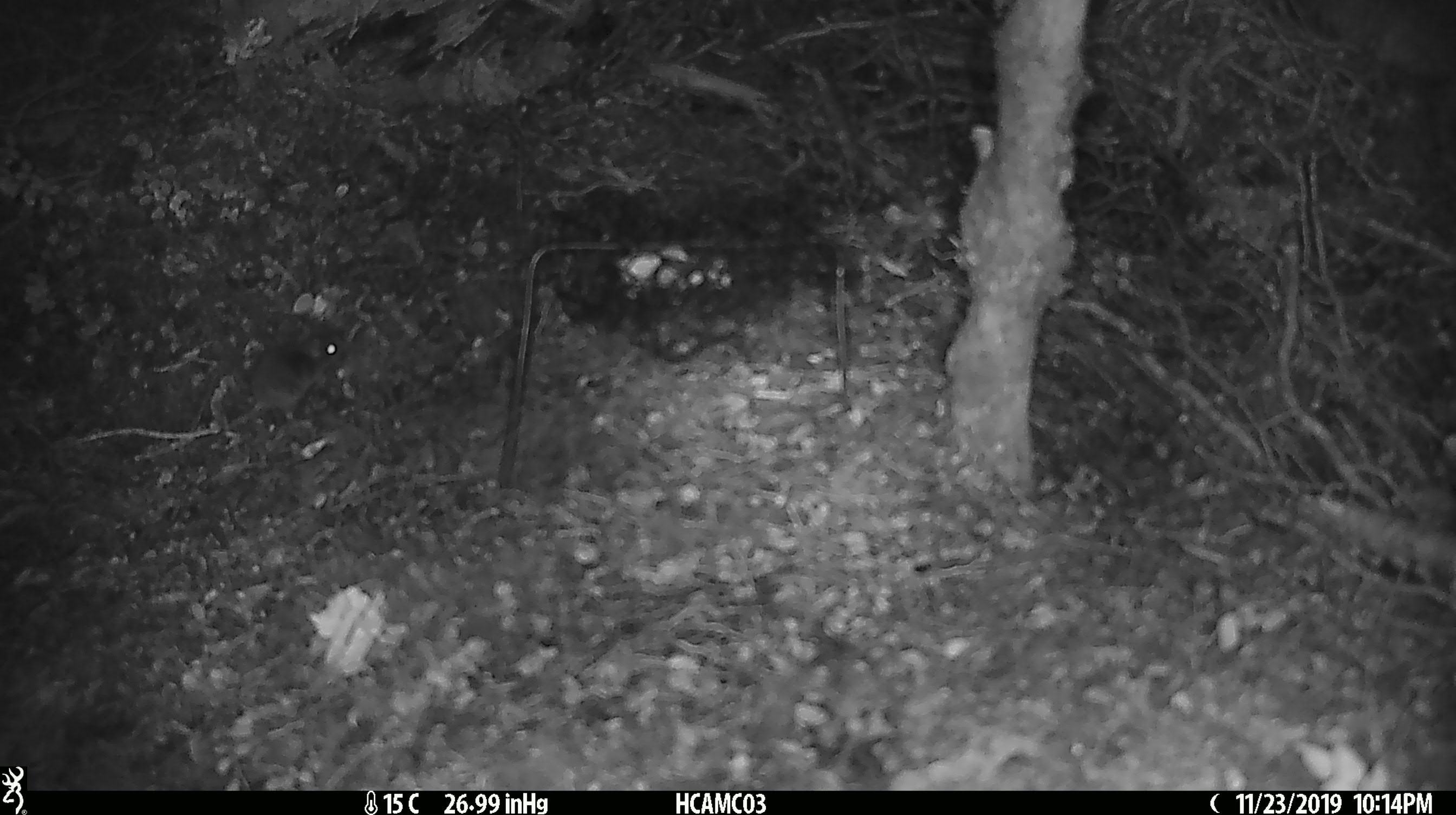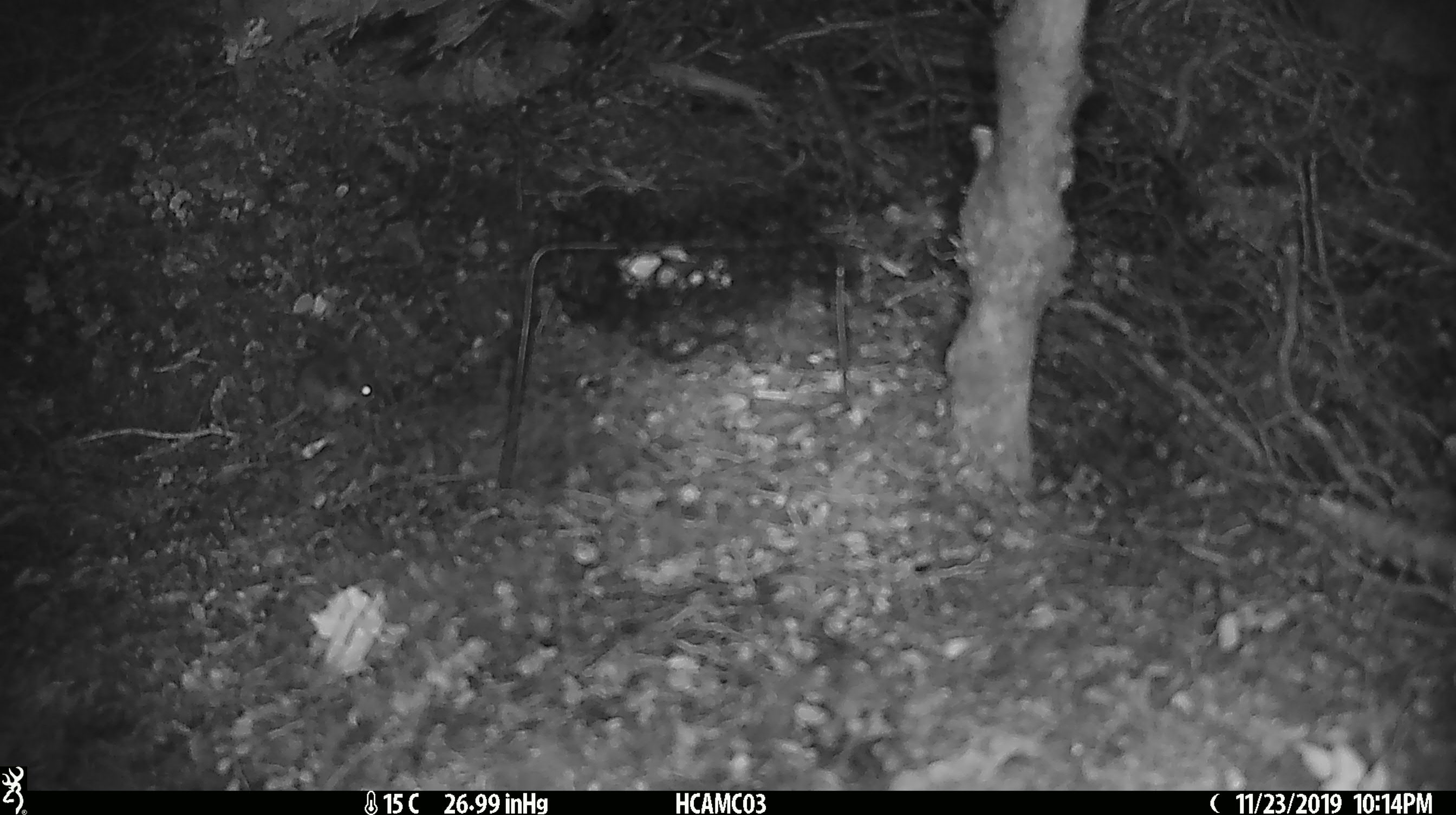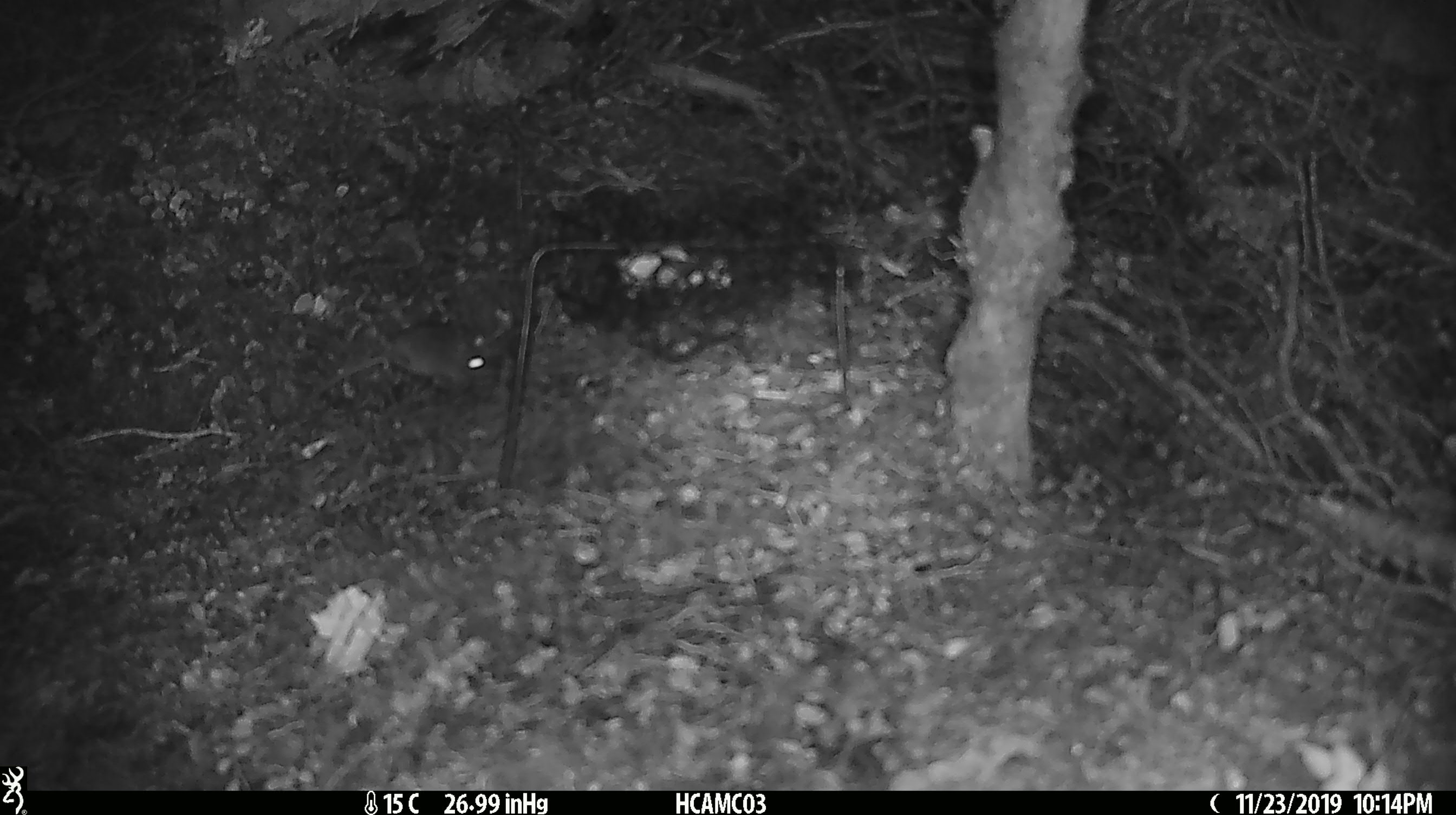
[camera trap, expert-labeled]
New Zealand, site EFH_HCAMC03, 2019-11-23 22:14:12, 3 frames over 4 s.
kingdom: Animalia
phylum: Chordata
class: Mammalia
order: Rodentia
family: Muridae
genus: Mus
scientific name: Mus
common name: mouse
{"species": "mouse (Mus)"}